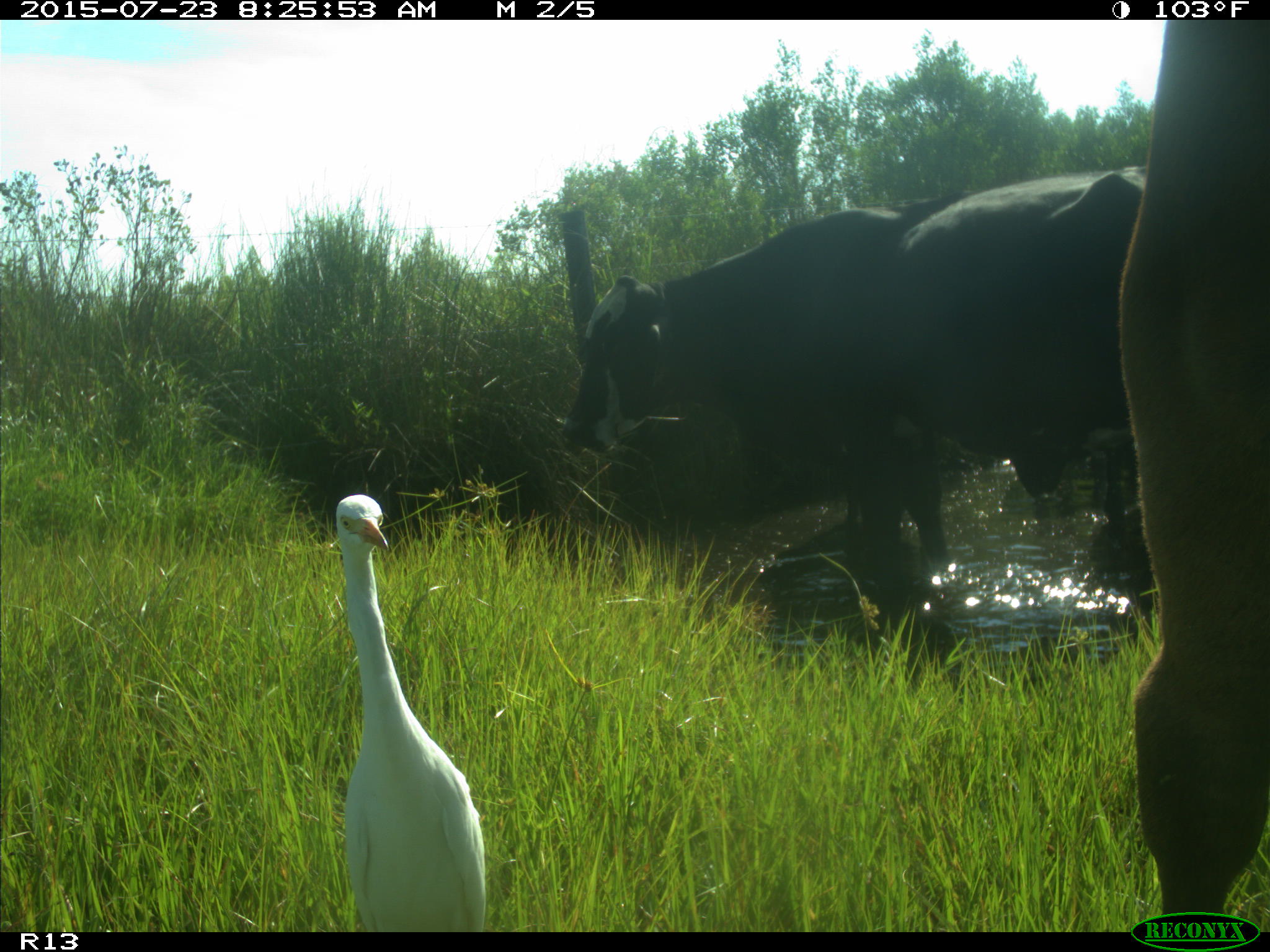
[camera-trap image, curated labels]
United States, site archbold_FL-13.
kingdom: Animalia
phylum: Chordata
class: Mammalia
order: Artiodactyla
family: Bovidae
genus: Bos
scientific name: Bos taurus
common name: domestic cow